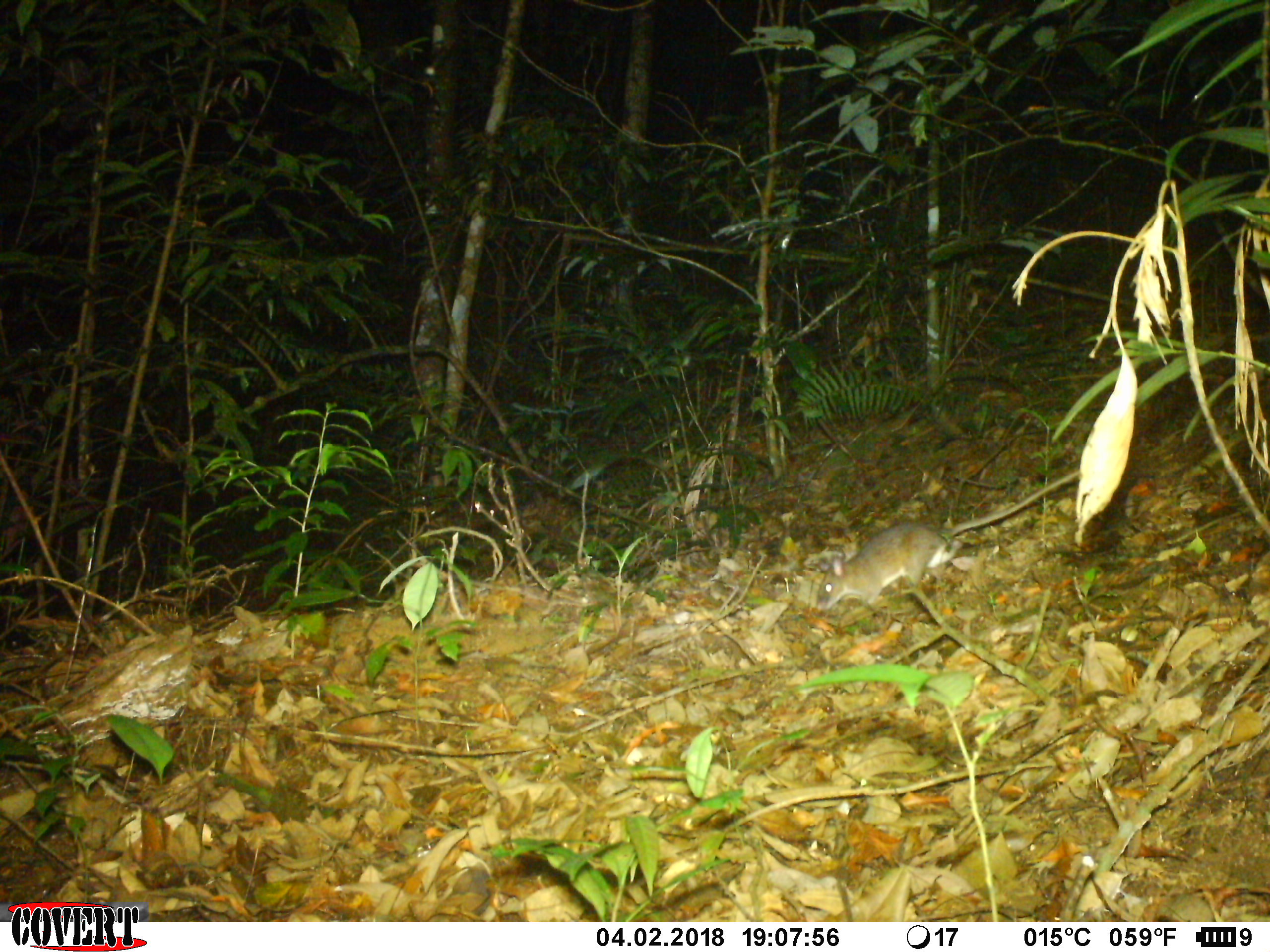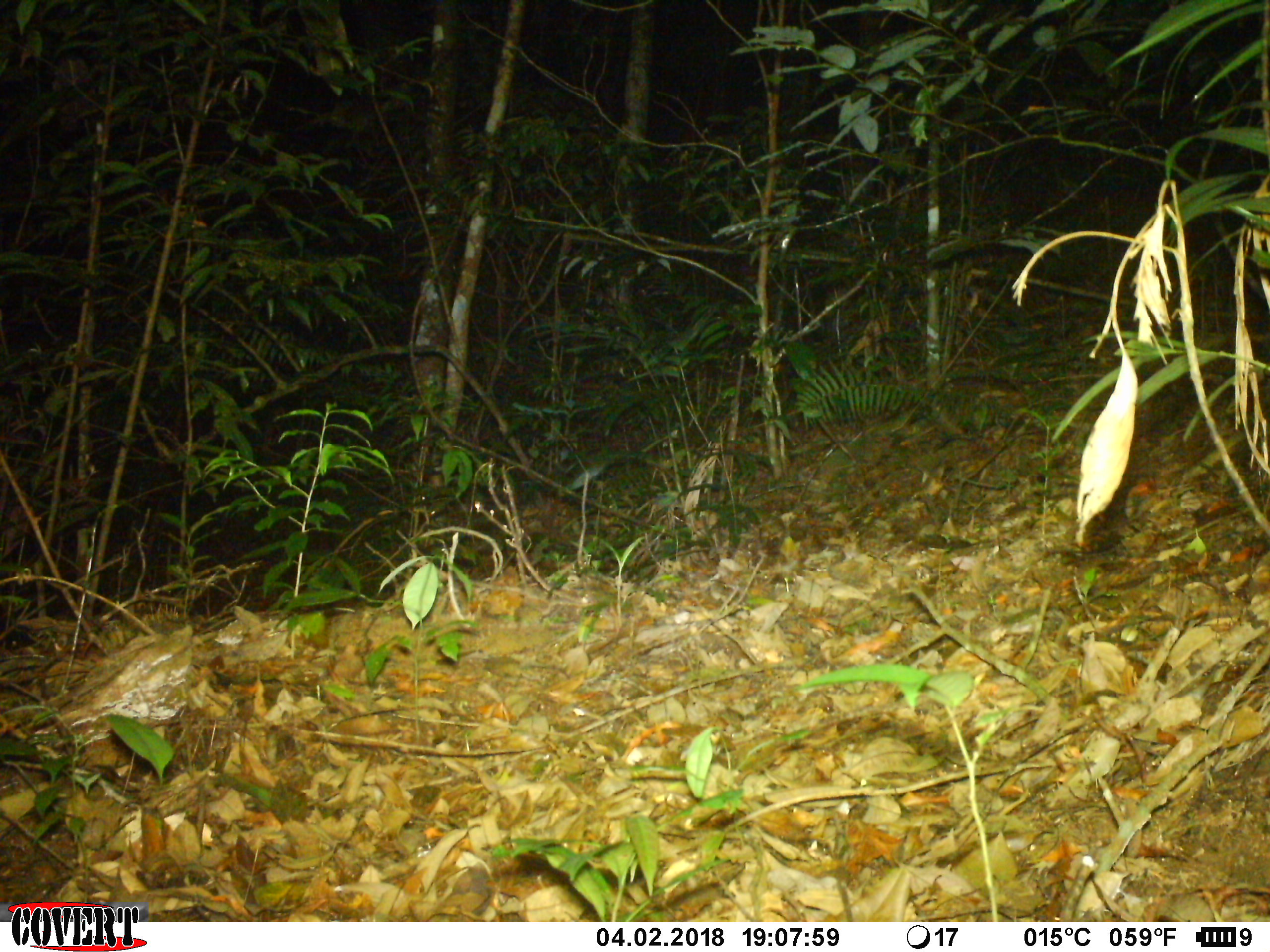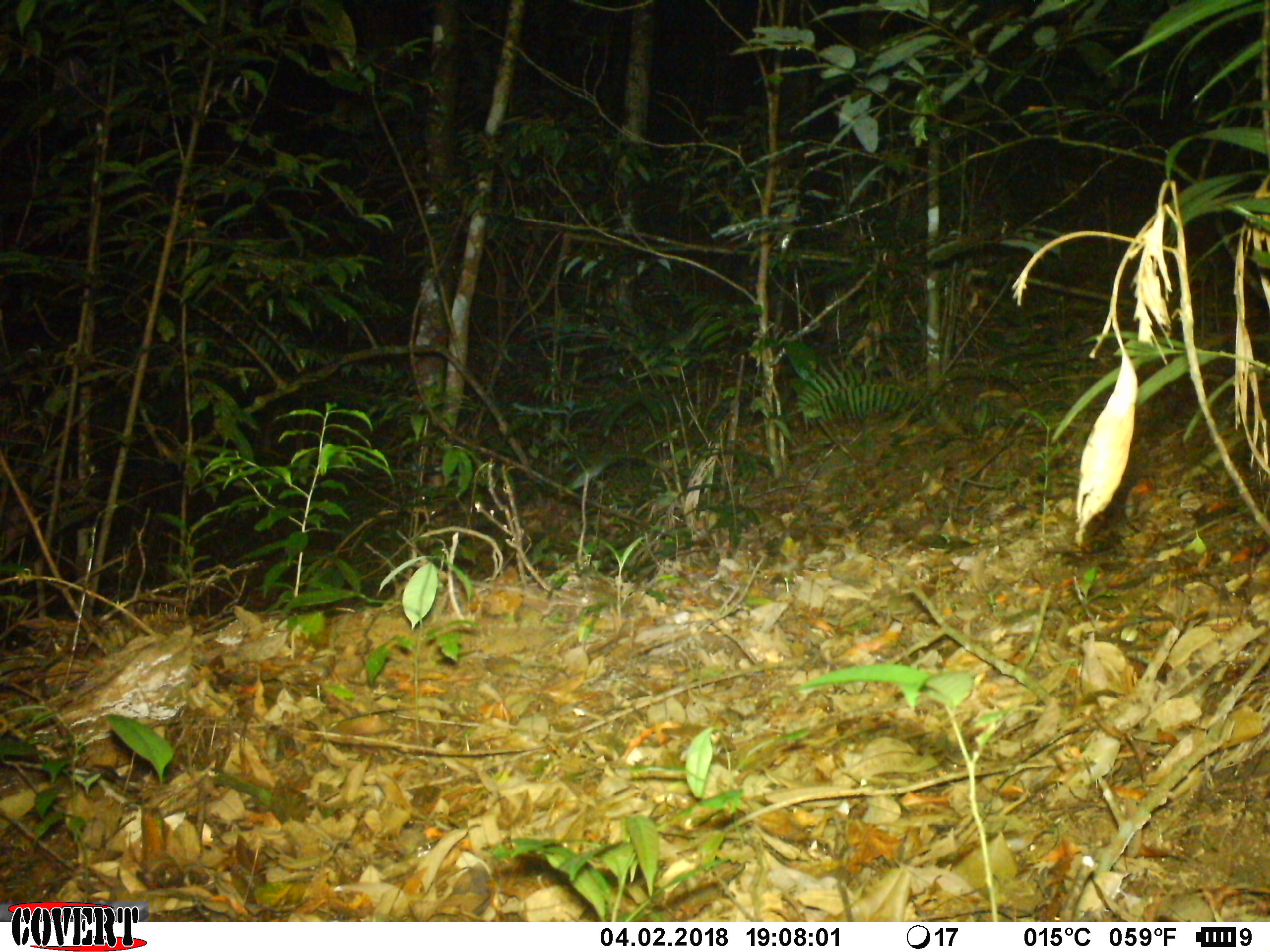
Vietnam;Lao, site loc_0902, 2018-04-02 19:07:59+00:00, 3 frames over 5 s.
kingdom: Animalia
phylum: Chordata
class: Mammalia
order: Rodentia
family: Muridae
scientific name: Muridae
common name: old-world mice and rats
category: unidentified murid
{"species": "unidentified murid (old-world mice and rats) (Muridae)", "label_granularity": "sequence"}